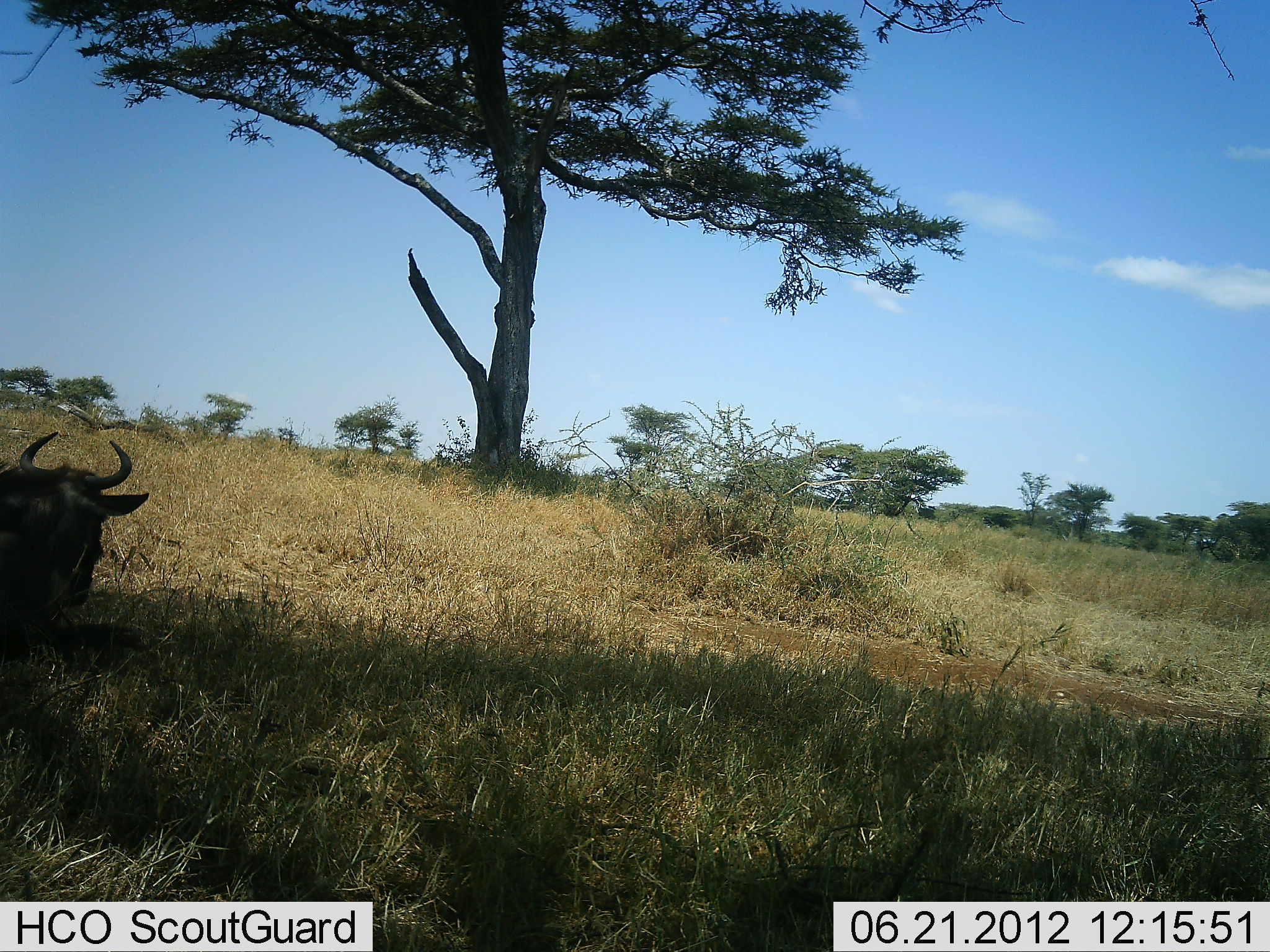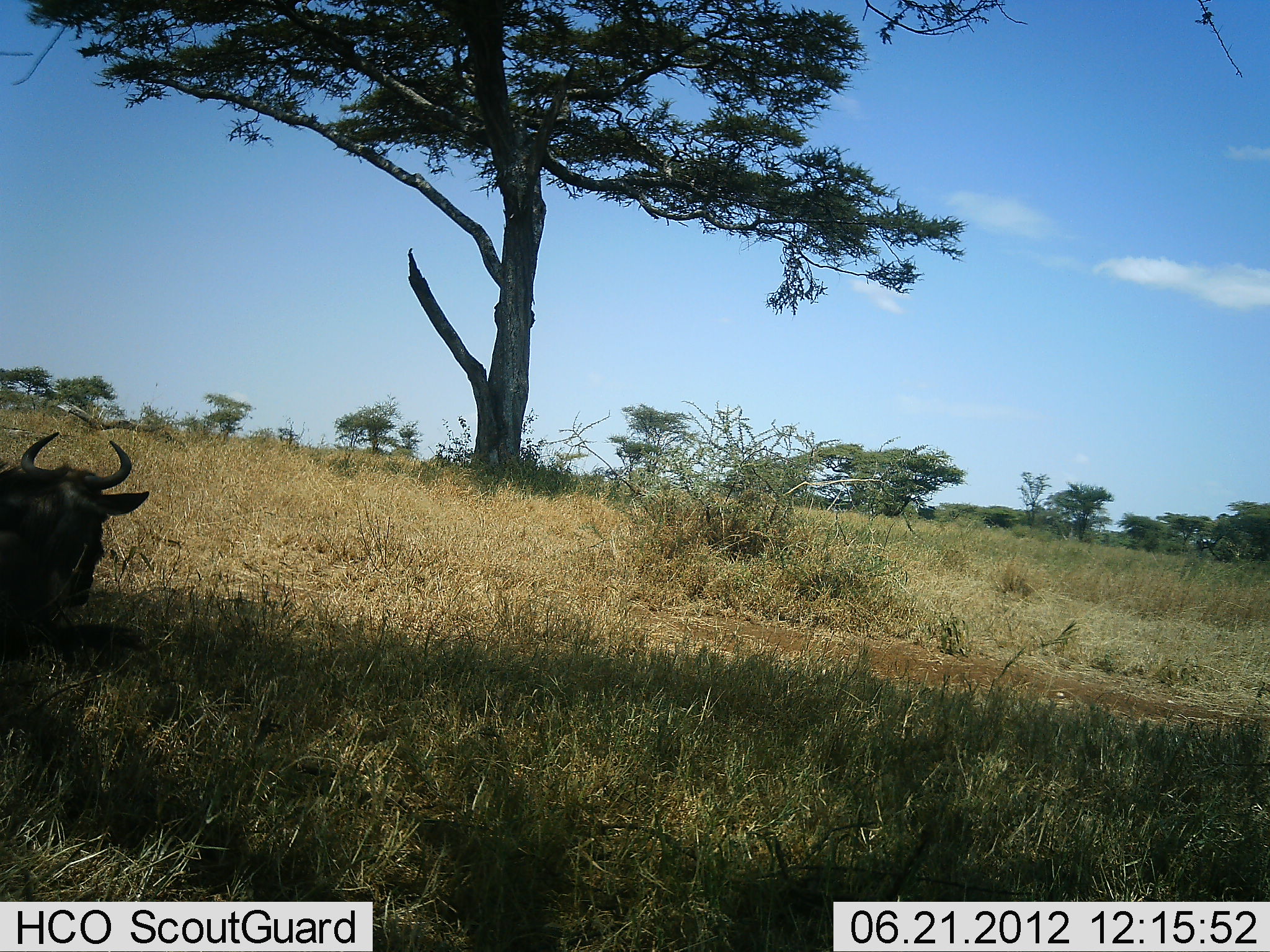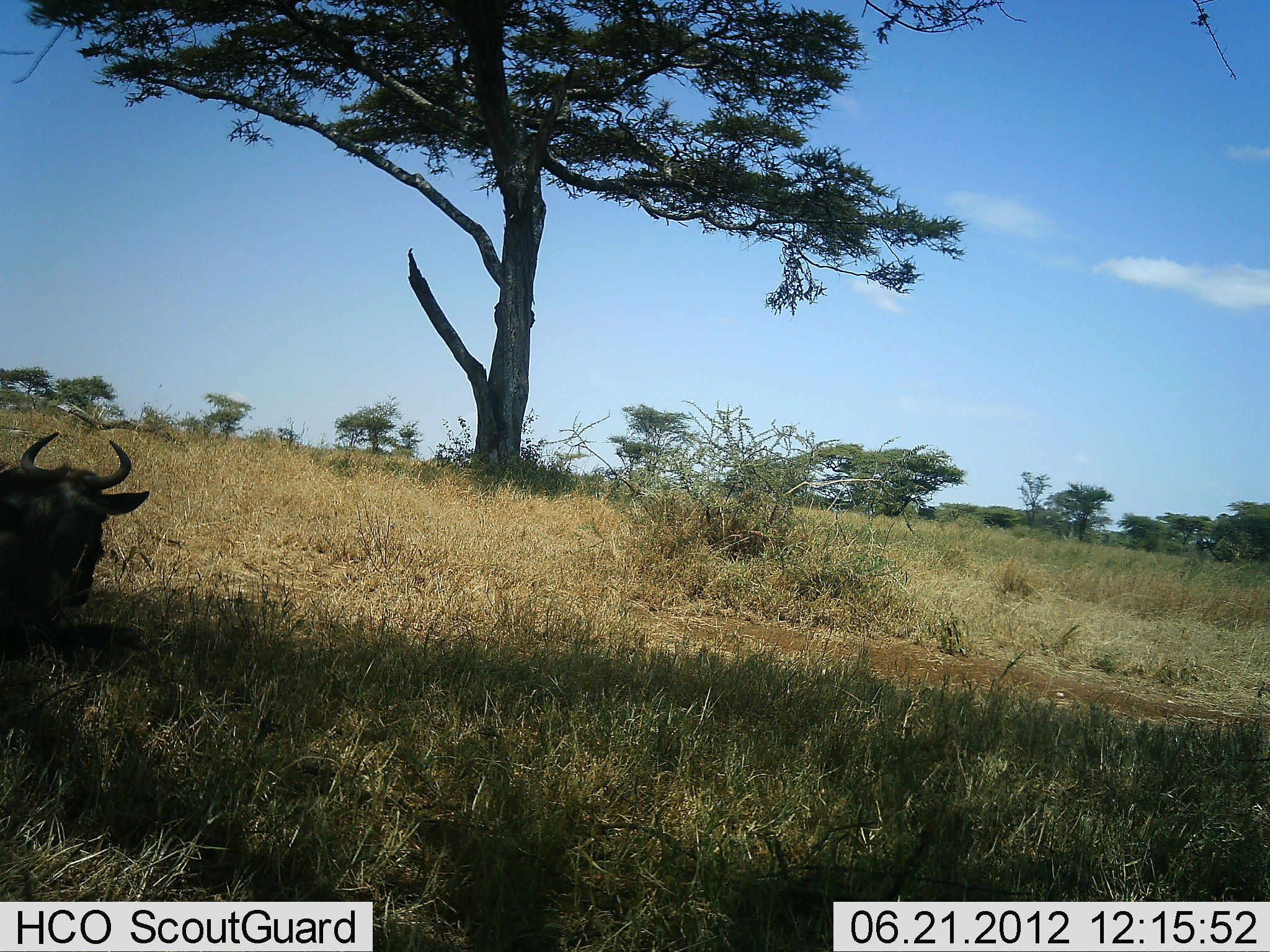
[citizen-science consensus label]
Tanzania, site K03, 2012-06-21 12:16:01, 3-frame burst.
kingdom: Animalia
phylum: Chordata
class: Mammalia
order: Artiodactyla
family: Bovidae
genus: Connochaetes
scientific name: Connochaetes taurinus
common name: blue wildebeest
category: wildebeest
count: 1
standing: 0%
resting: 100%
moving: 0%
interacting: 0%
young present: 0%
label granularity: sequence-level